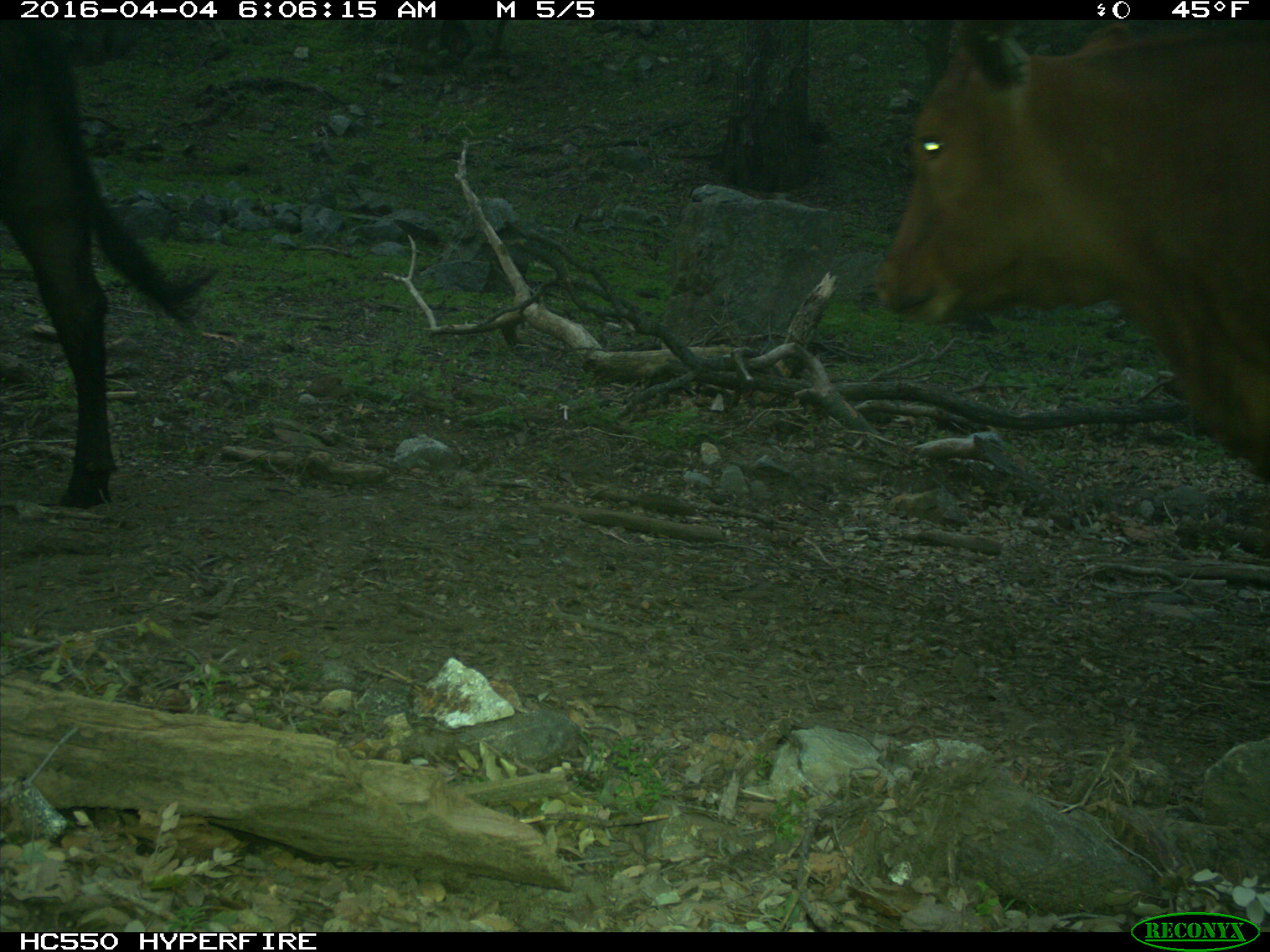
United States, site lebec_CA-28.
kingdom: Animalia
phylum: Chordata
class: Mammalia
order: Artiodactyla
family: Bovidae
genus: Bos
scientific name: Bos taurus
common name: domestic cow